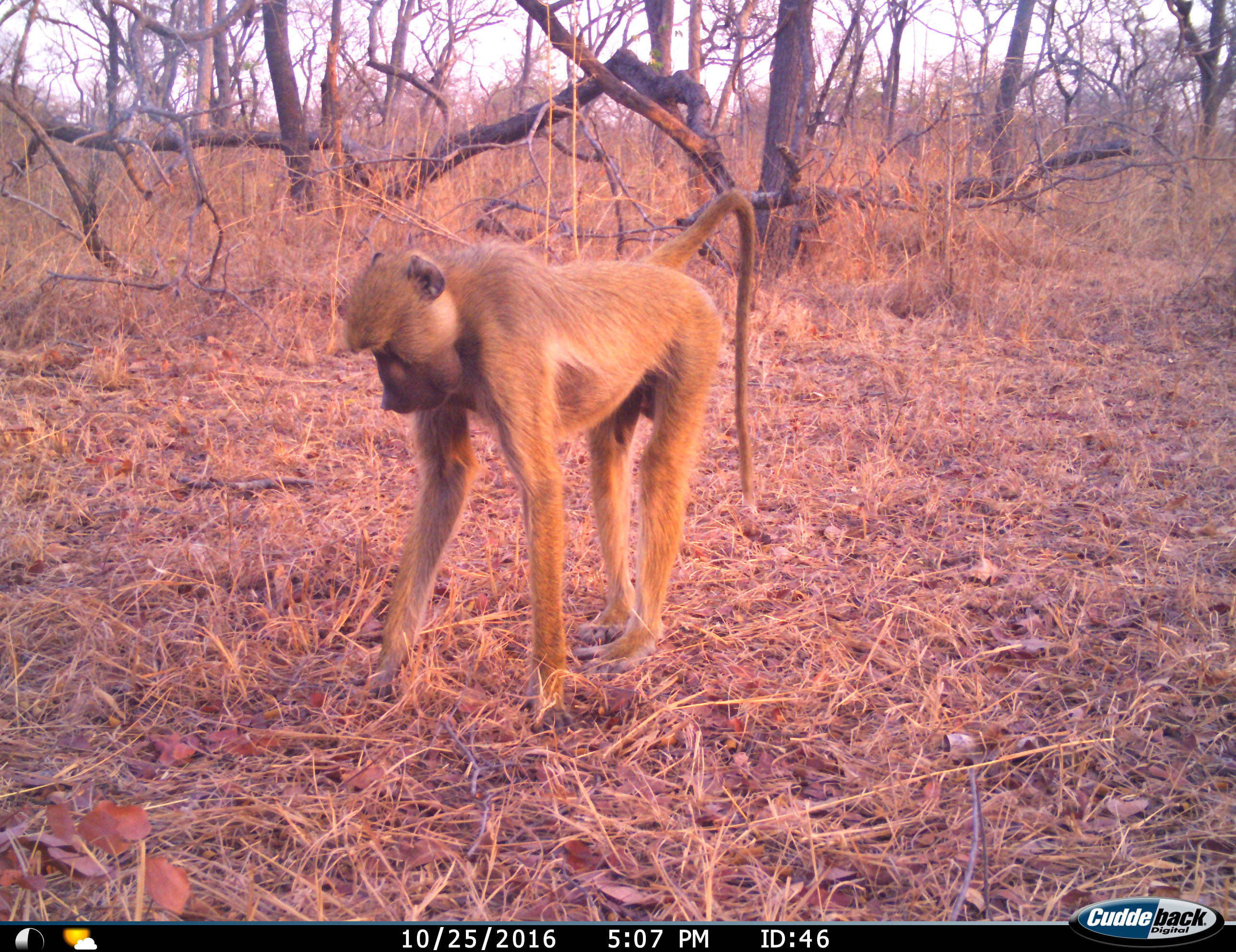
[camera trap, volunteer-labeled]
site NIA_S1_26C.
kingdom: Animalia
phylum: Chordata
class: Mammalia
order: Primates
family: Cercopithecidae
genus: Papio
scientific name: Papio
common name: baboon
Baboon (Papio), count 1. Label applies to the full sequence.